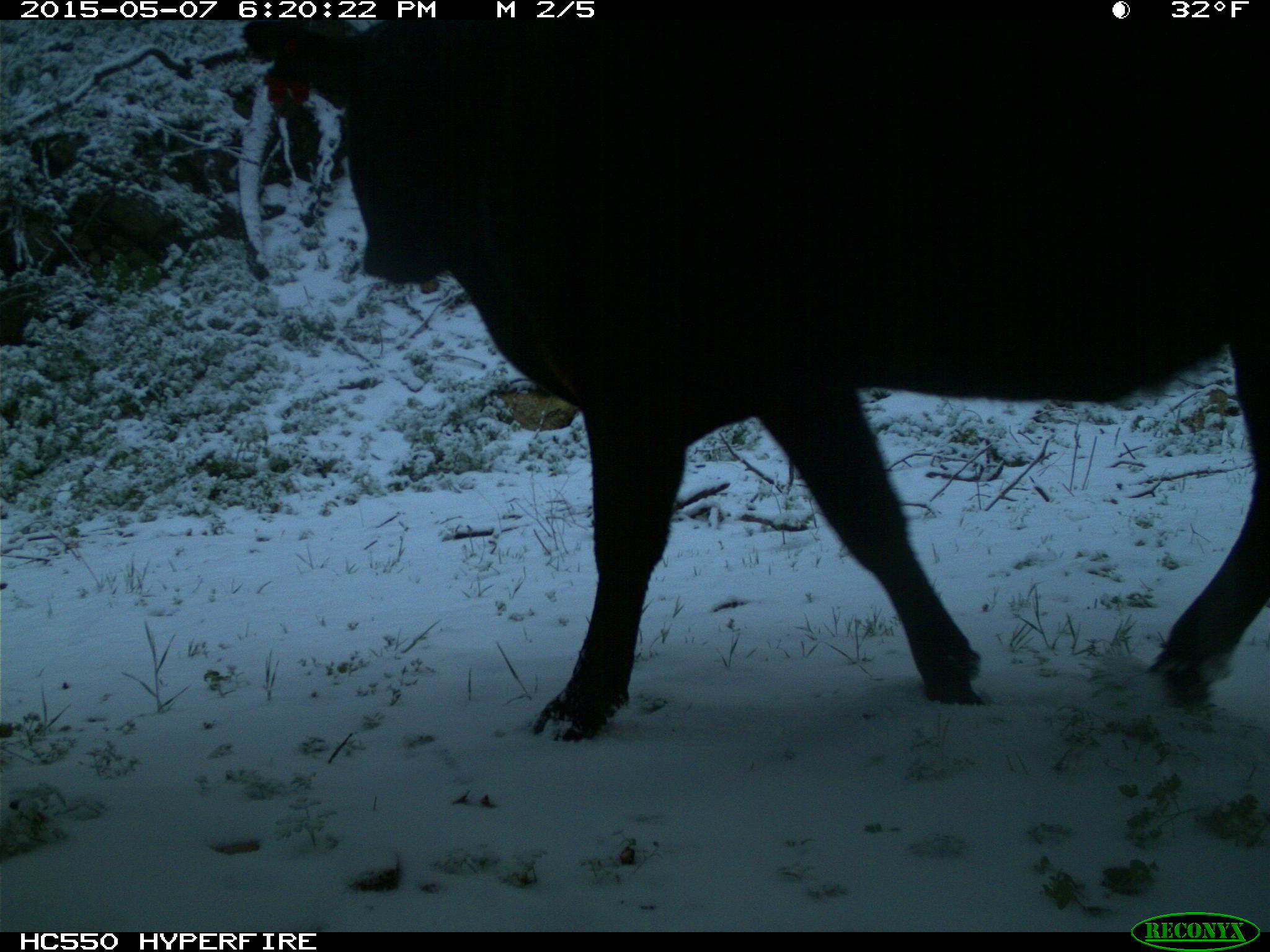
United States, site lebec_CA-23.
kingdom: Animalia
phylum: Chordata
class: Mammalia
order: Artiodactyla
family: Bovidae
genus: Bos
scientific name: Bos taurus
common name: domestic cow